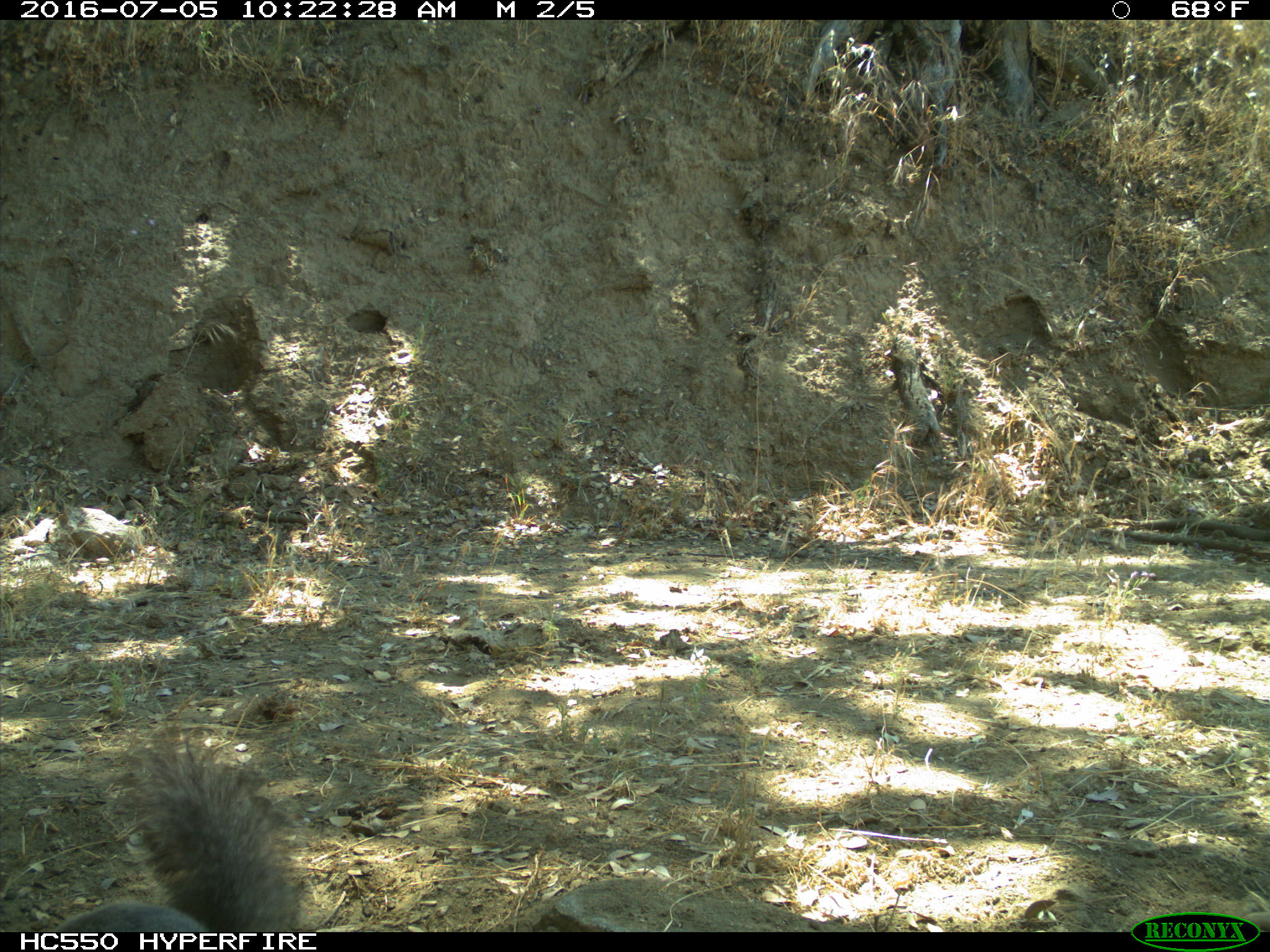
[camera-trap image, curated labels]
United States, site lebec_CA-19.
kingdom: Animalia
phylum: Chordata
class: Mammalia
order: Rodentia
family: Sciuridae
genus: Sciurus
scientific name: Sciurus carolinensis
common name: eastern gray squirrel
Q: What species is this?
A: Sciurus carolinensis (eastern gray squirrel).